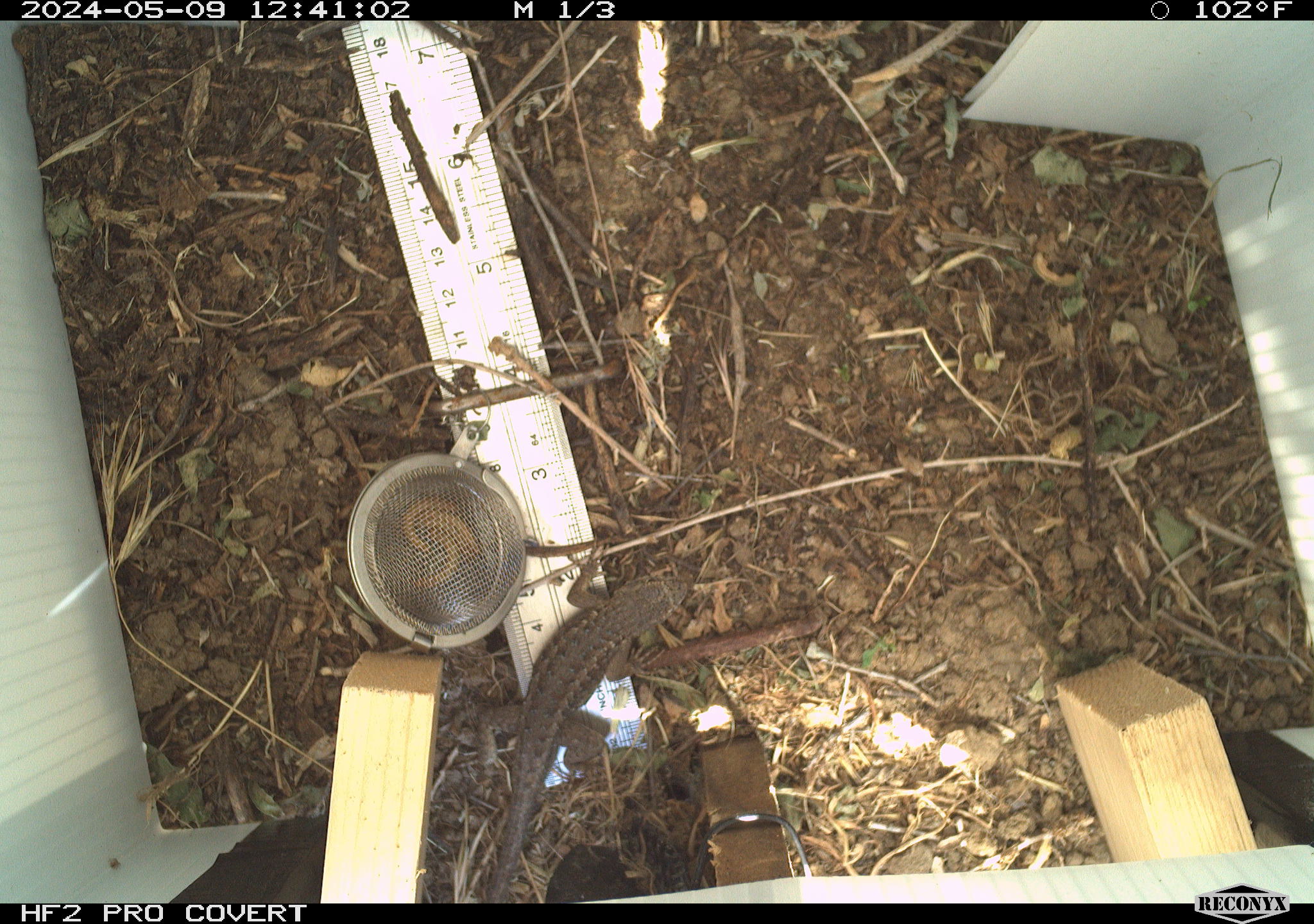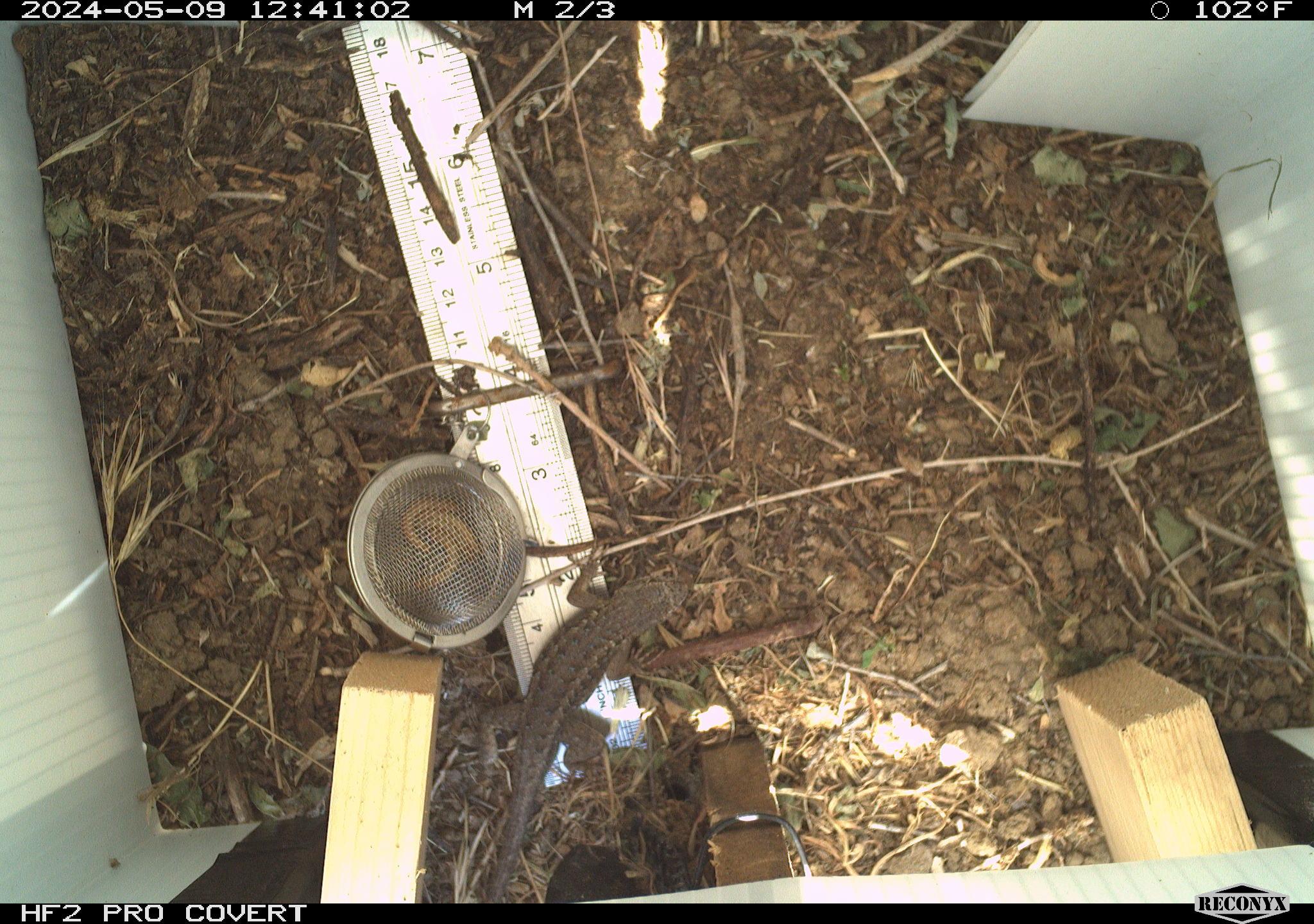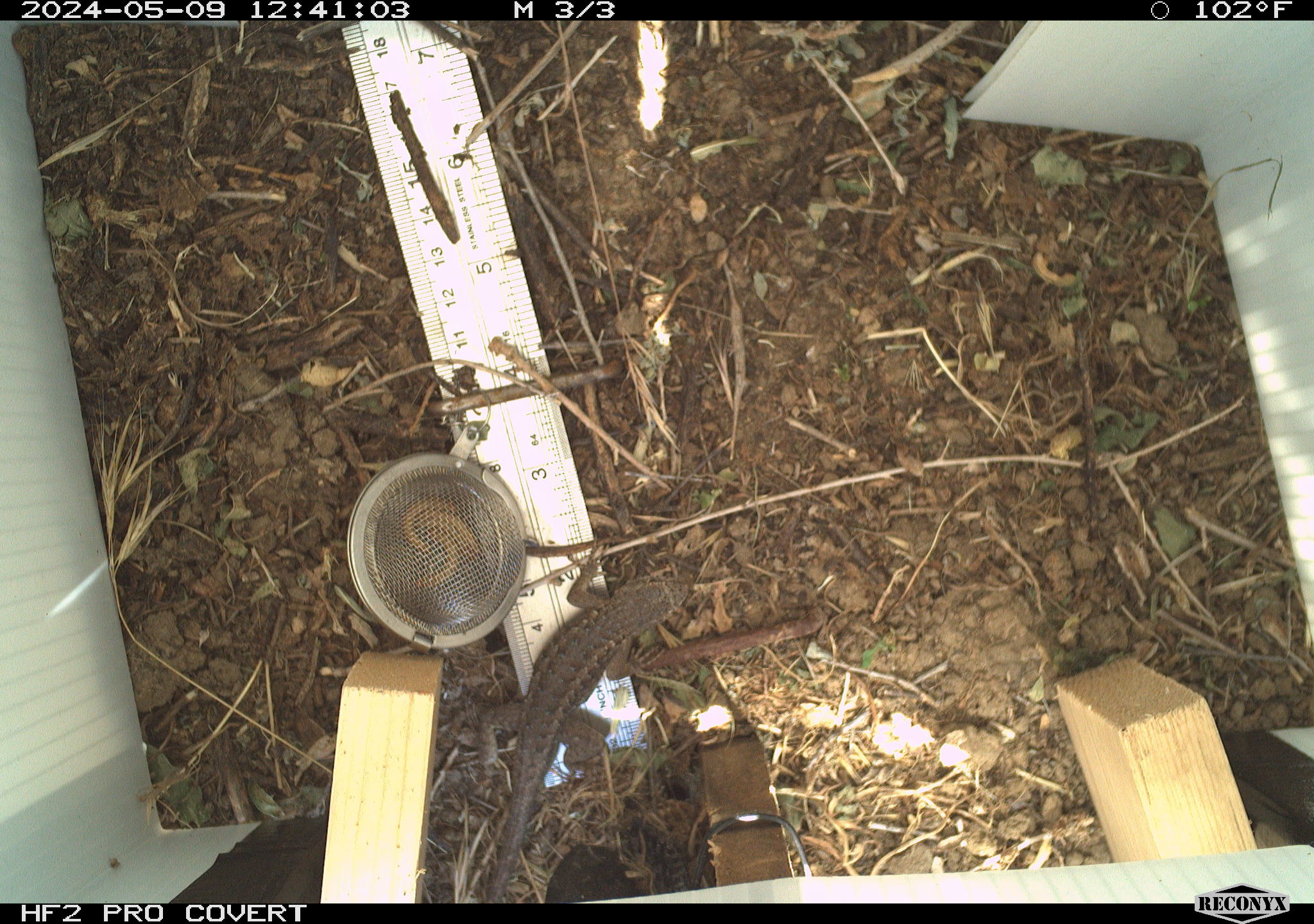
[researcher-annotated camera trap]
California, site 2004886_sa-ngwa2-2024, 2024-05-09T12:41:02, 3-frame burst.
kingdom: Animalia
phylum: Chordata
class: Reptilia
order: Squamata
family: Phrynosomatidae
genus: Sceloporus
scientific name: Sceloporus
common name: spiny lizards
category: sceloporus species